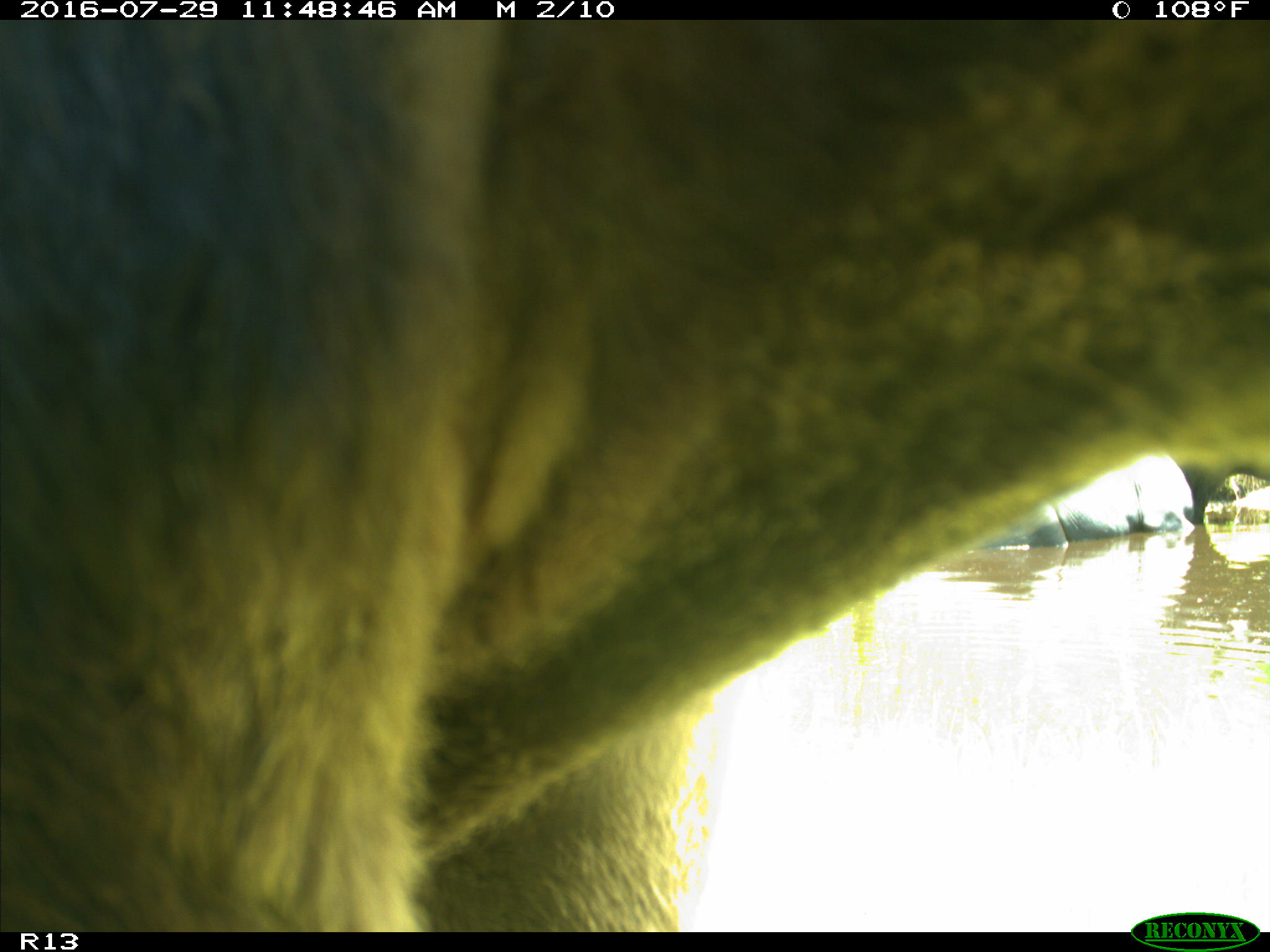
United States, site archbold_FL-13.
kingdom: Animalia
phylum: Chordata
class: Mammalia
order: Artiodactyla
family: Bovidae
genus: Bos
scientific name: Bos taurus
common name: domestic cow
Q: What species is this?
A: Bos taurus (domestic cow).